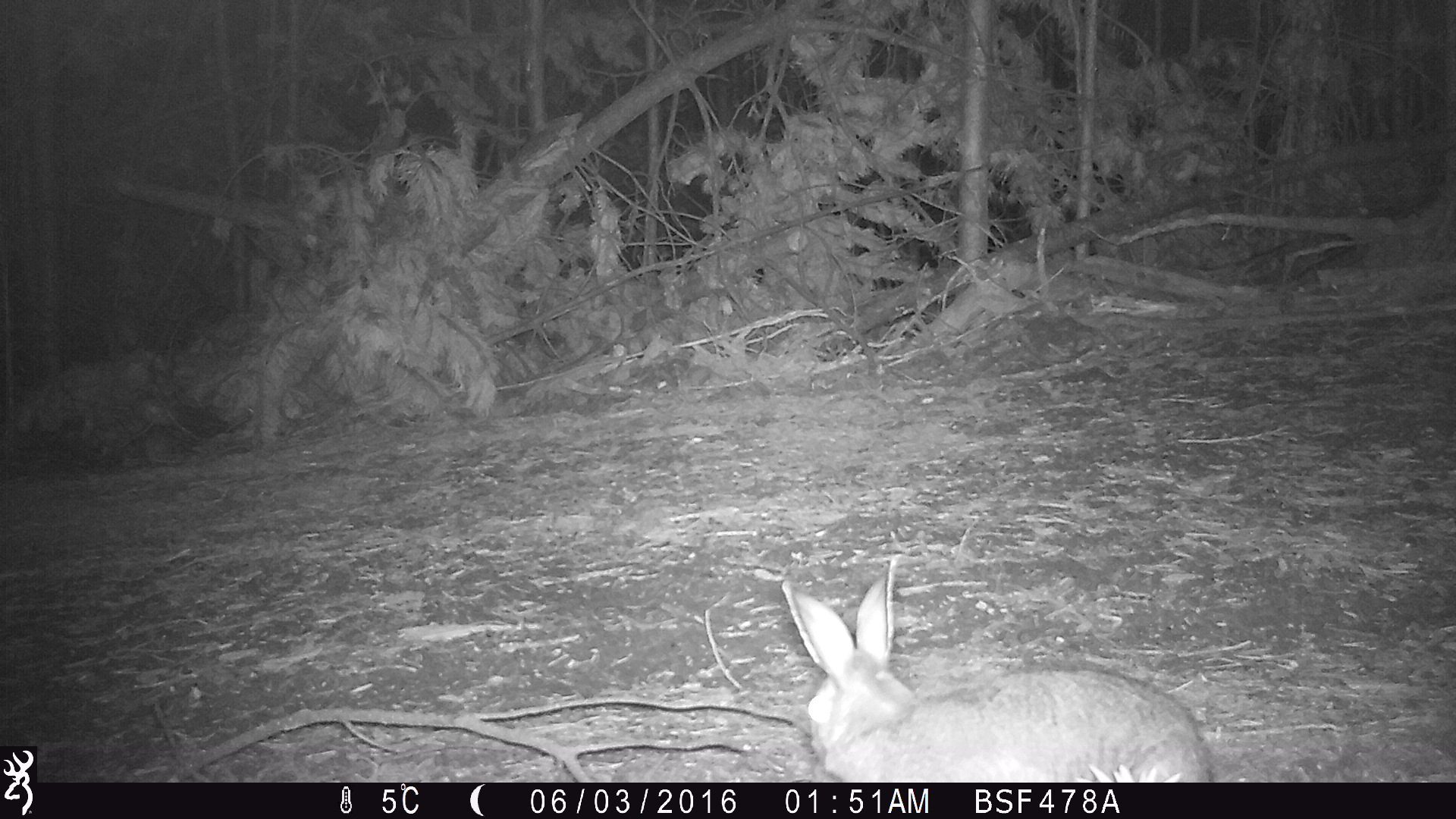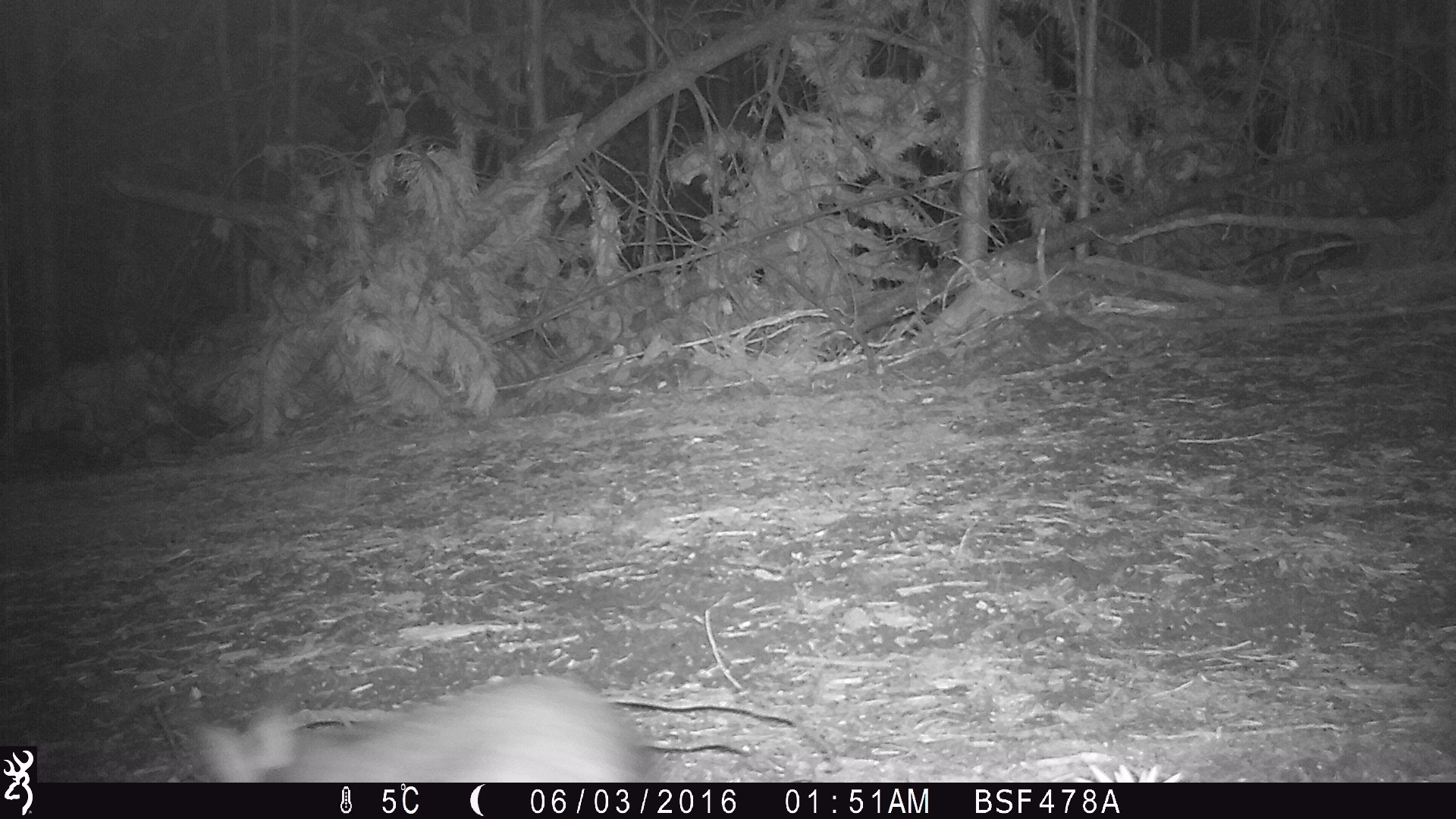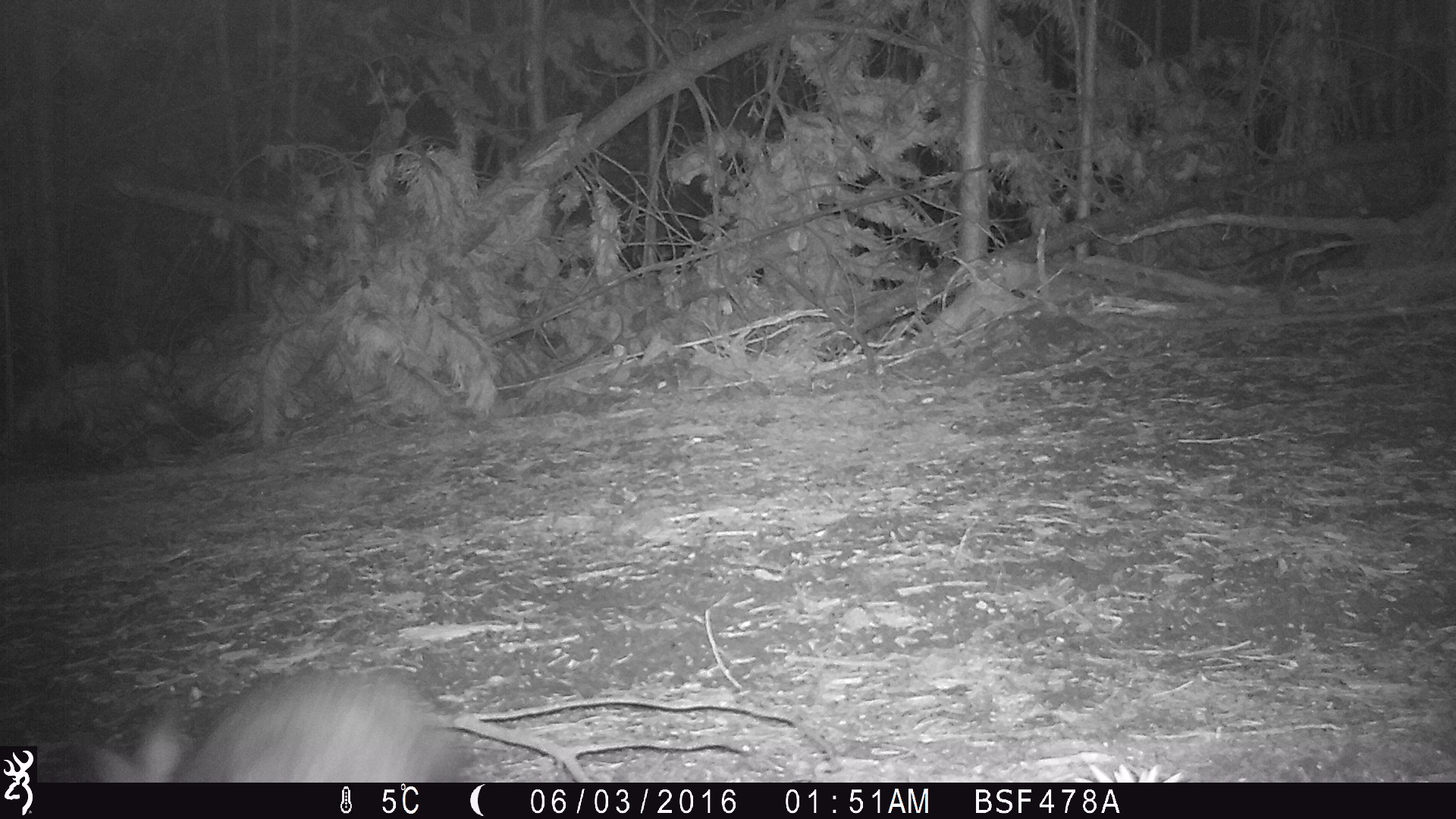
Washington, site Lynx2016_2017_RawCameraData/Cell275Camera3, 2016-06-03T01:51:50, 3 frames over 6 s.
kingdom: Animalia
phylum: Chordata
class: Mammalia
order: Lagomorpha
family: Leporidae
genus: Lepus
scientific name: Lepus americanus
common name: snowshoe hare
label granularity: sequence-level